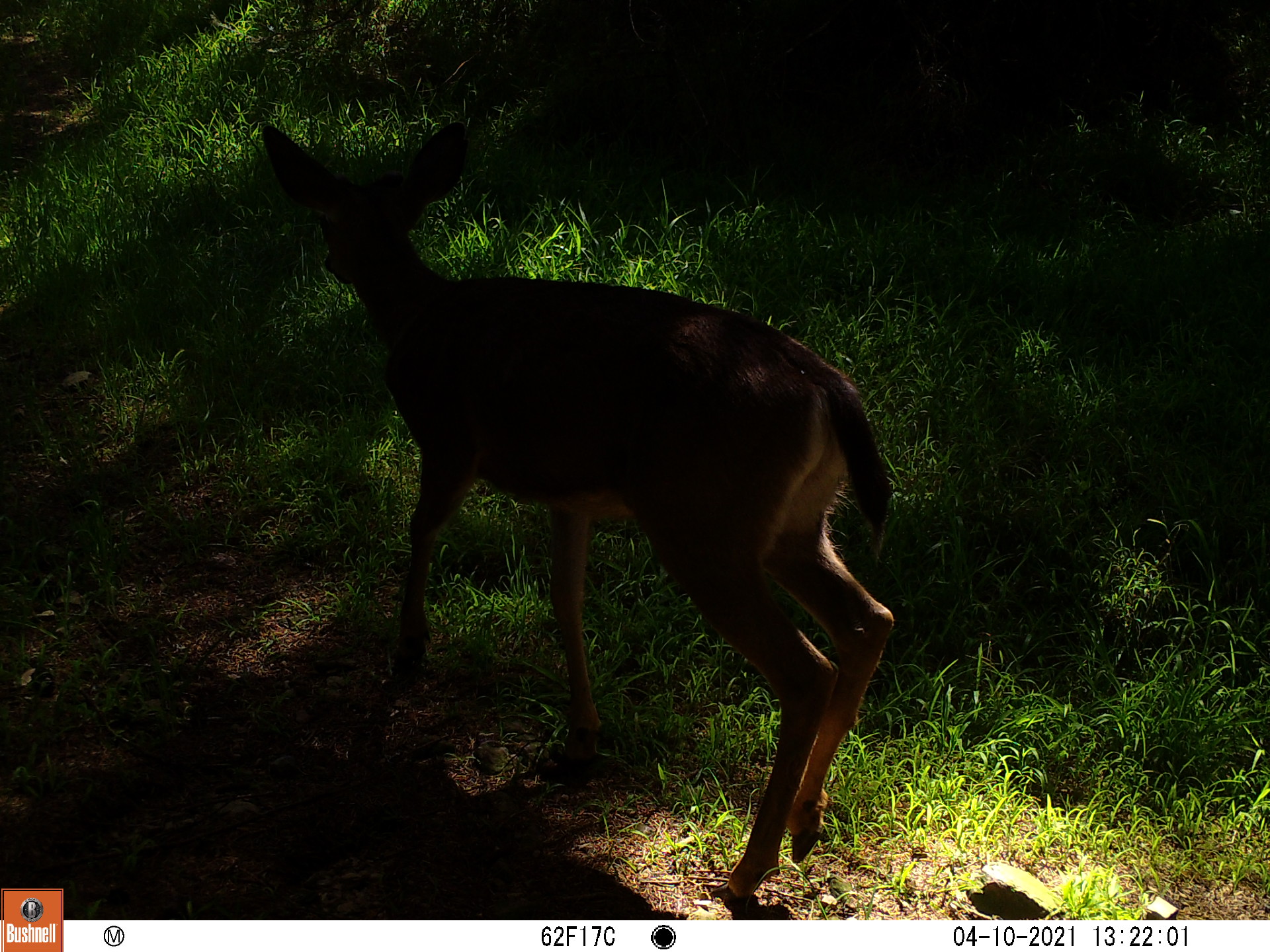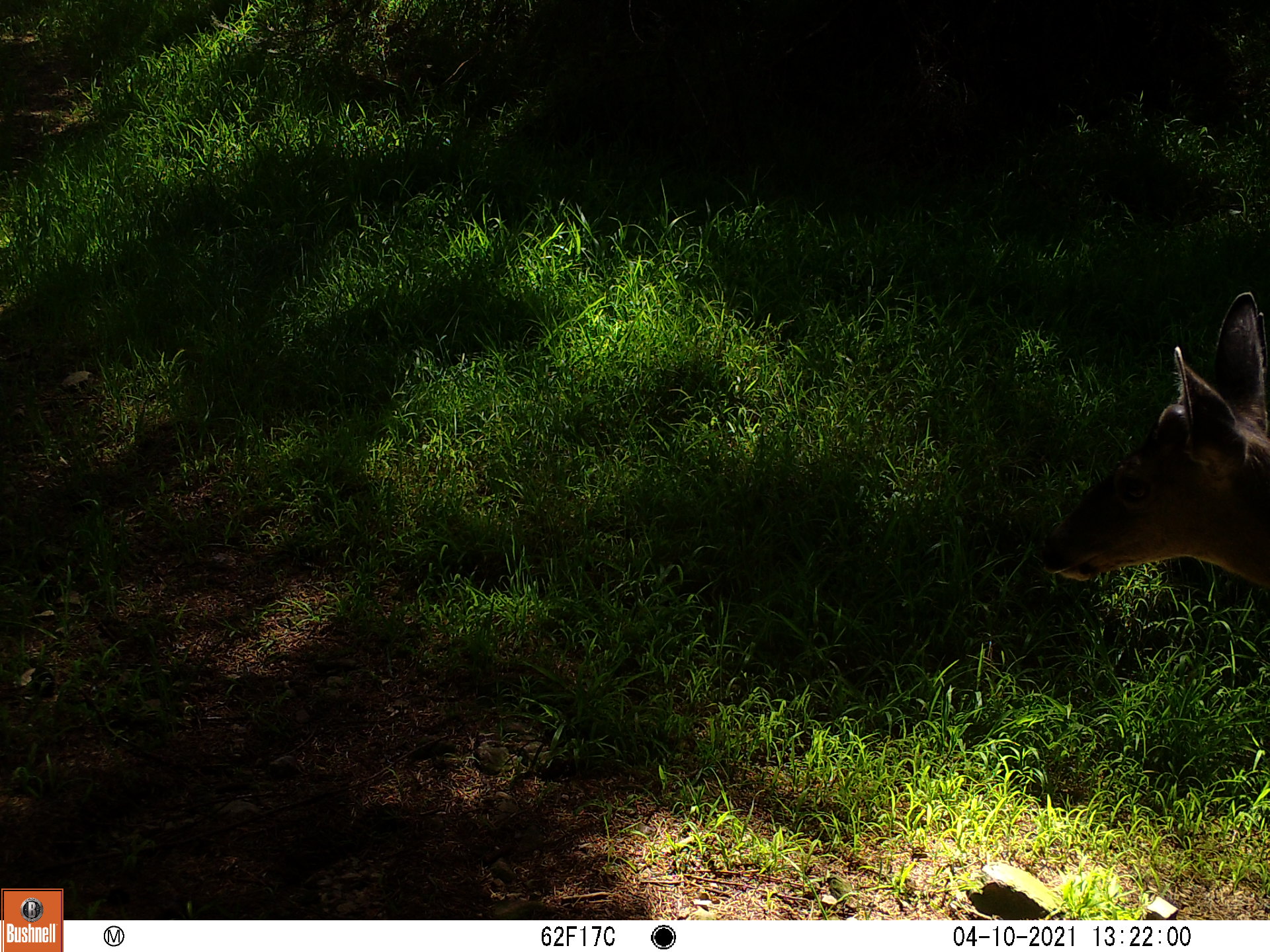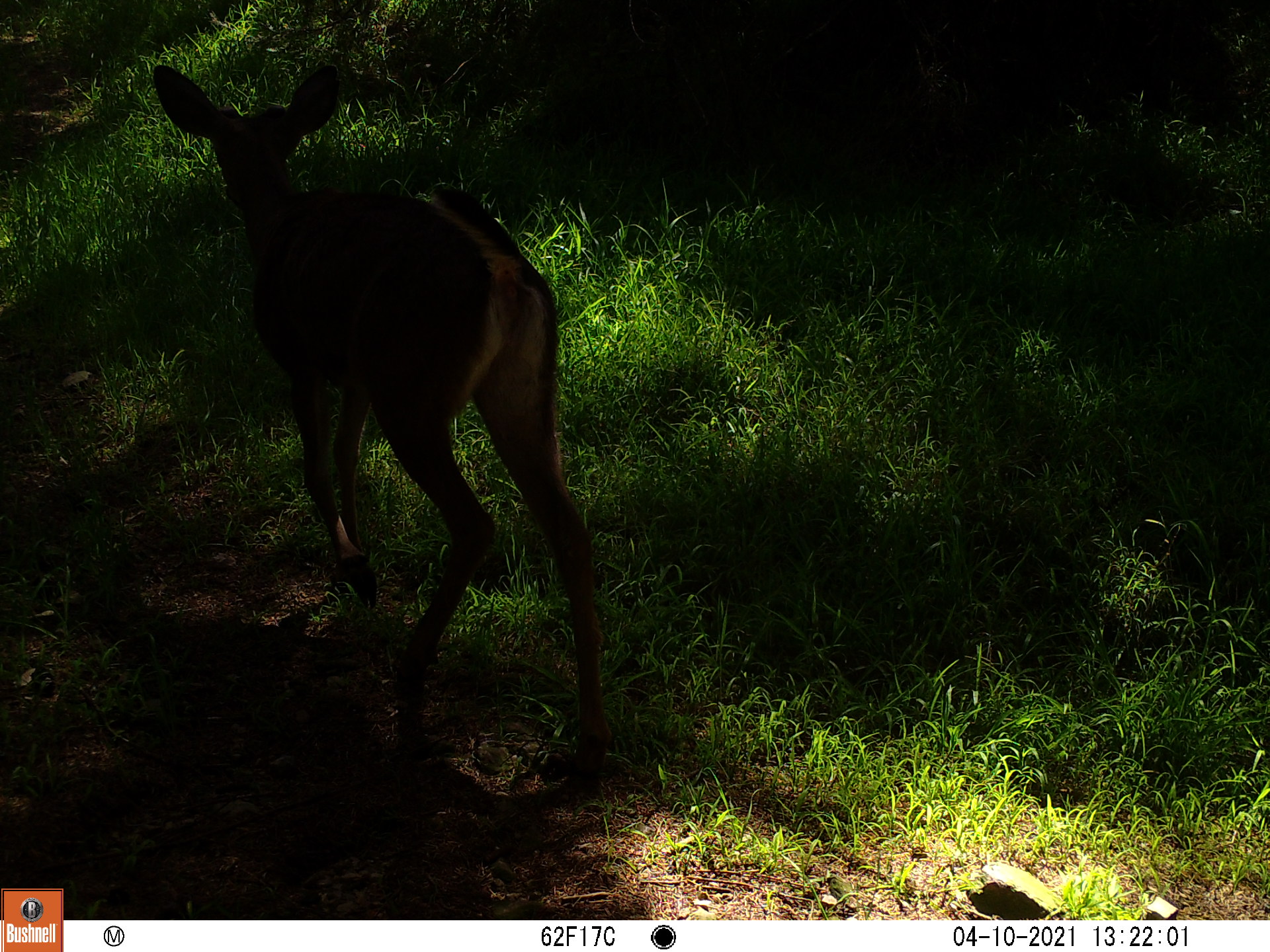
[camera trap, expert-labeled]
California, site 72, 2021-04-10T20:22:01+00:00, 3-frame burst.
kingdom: Animalia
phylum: Chordata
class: Mammalia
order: Artiodactyla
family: Cervidae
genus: Odocoileus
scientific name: Odocoileus hemionus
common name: mule deer